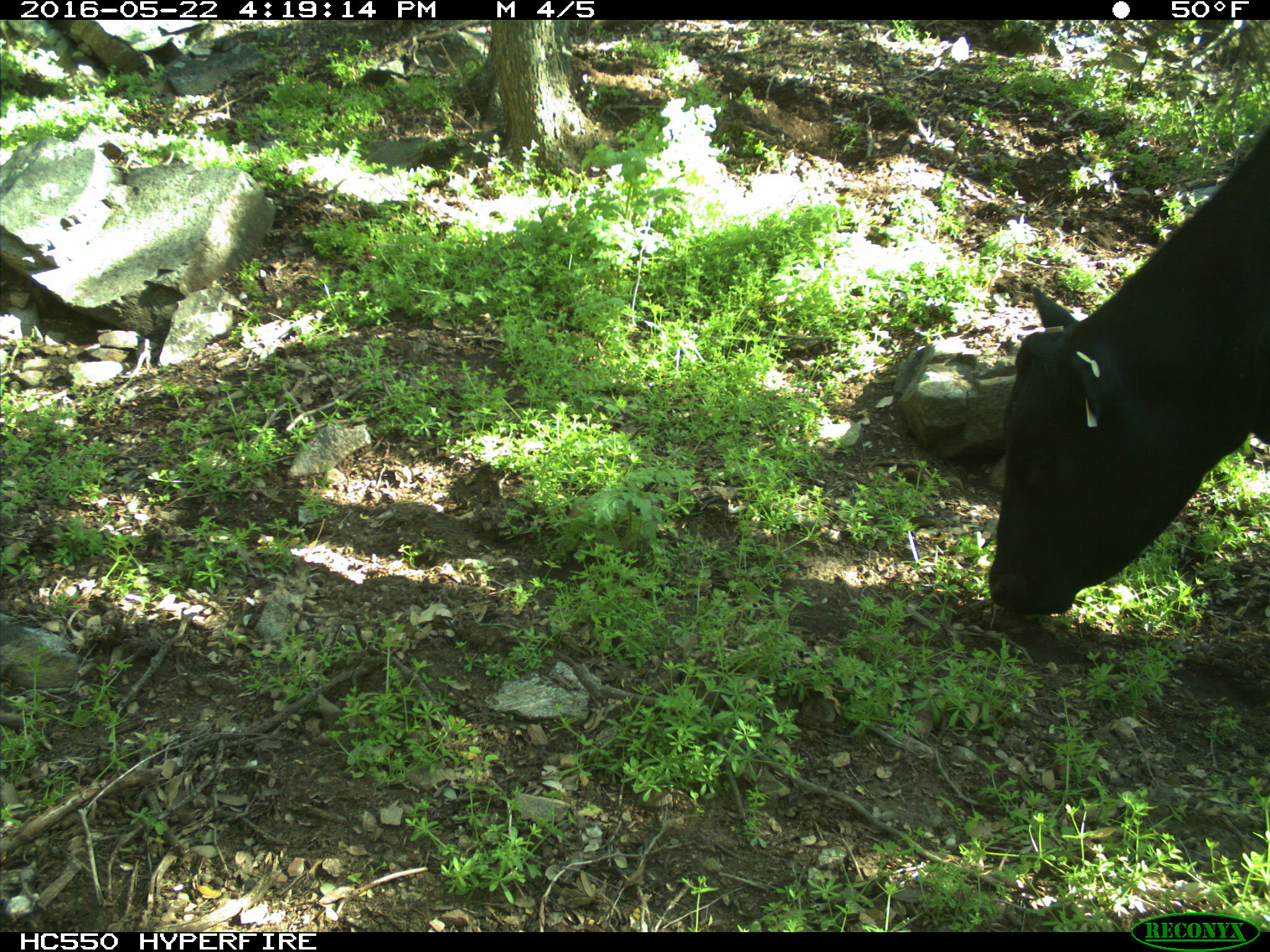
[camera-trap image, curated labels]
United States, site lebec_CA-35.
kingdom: Animalia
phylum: Chordata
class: Mammalia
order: Artiodactyla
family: Bovidae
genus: Bos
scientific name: Bos taurus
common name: domestic cow